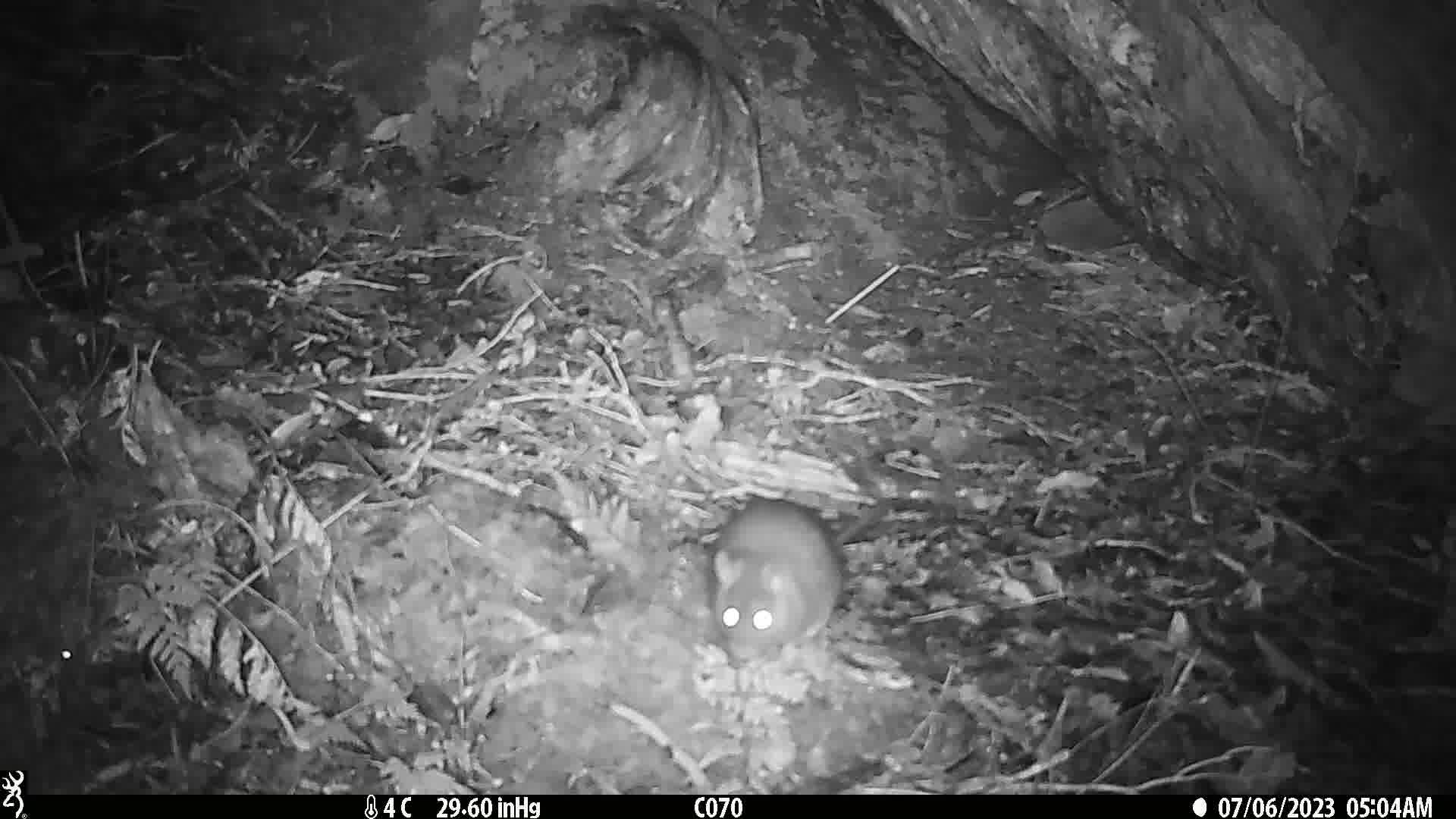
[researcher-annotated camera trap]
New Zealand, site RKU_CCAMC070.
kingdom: Animalia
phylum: Chordata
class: Mammalia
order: Rodentia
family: Muridae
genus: Rattus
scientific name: Rattus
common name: rat